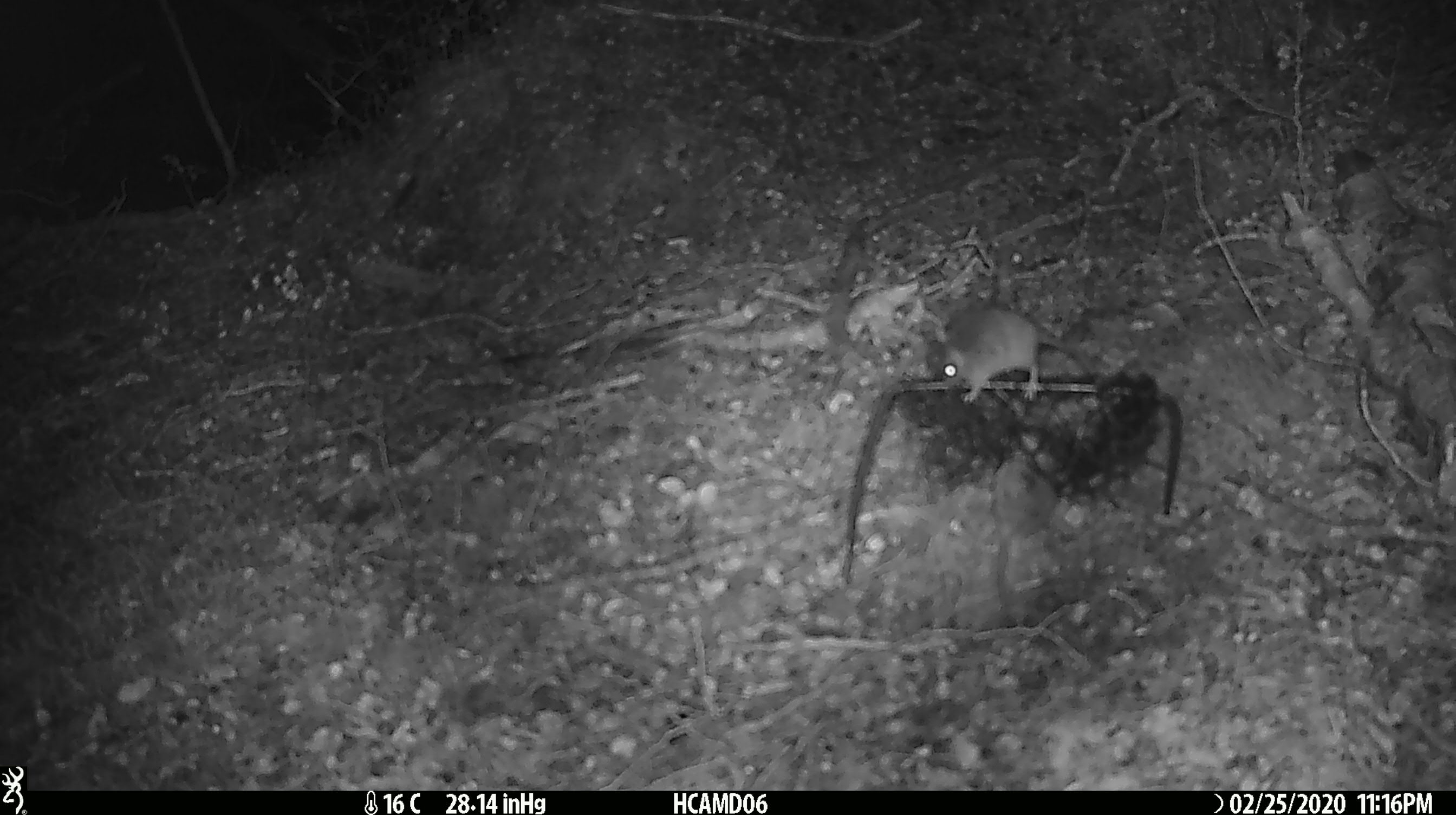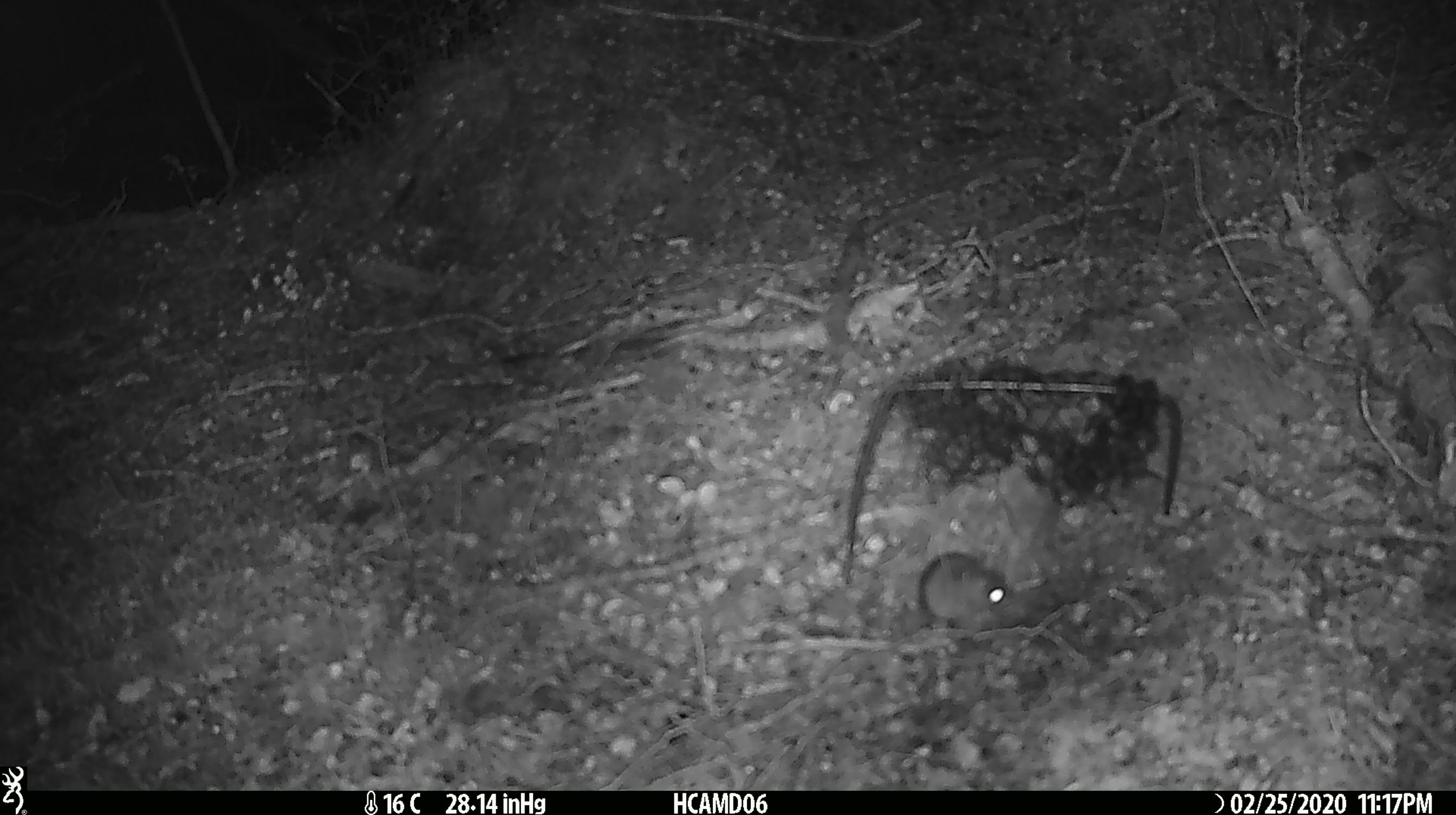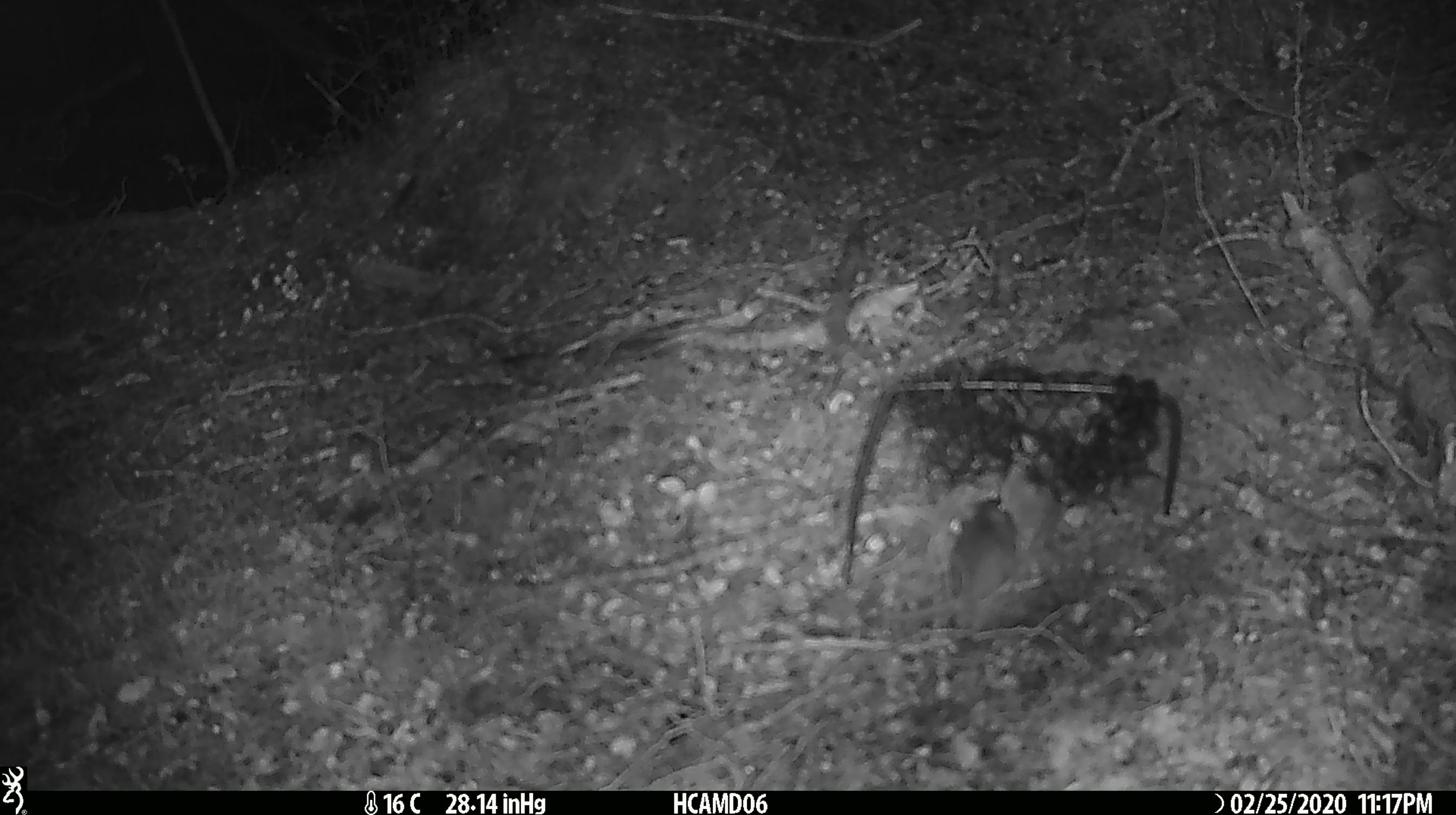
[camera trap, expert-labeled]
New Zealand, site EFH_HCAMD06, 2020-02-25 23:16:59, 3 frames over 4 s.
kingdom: Animalia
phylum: Chordata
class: Mammalia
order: Rodentia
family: Muridae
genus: Mus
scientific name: Mus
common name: mouse